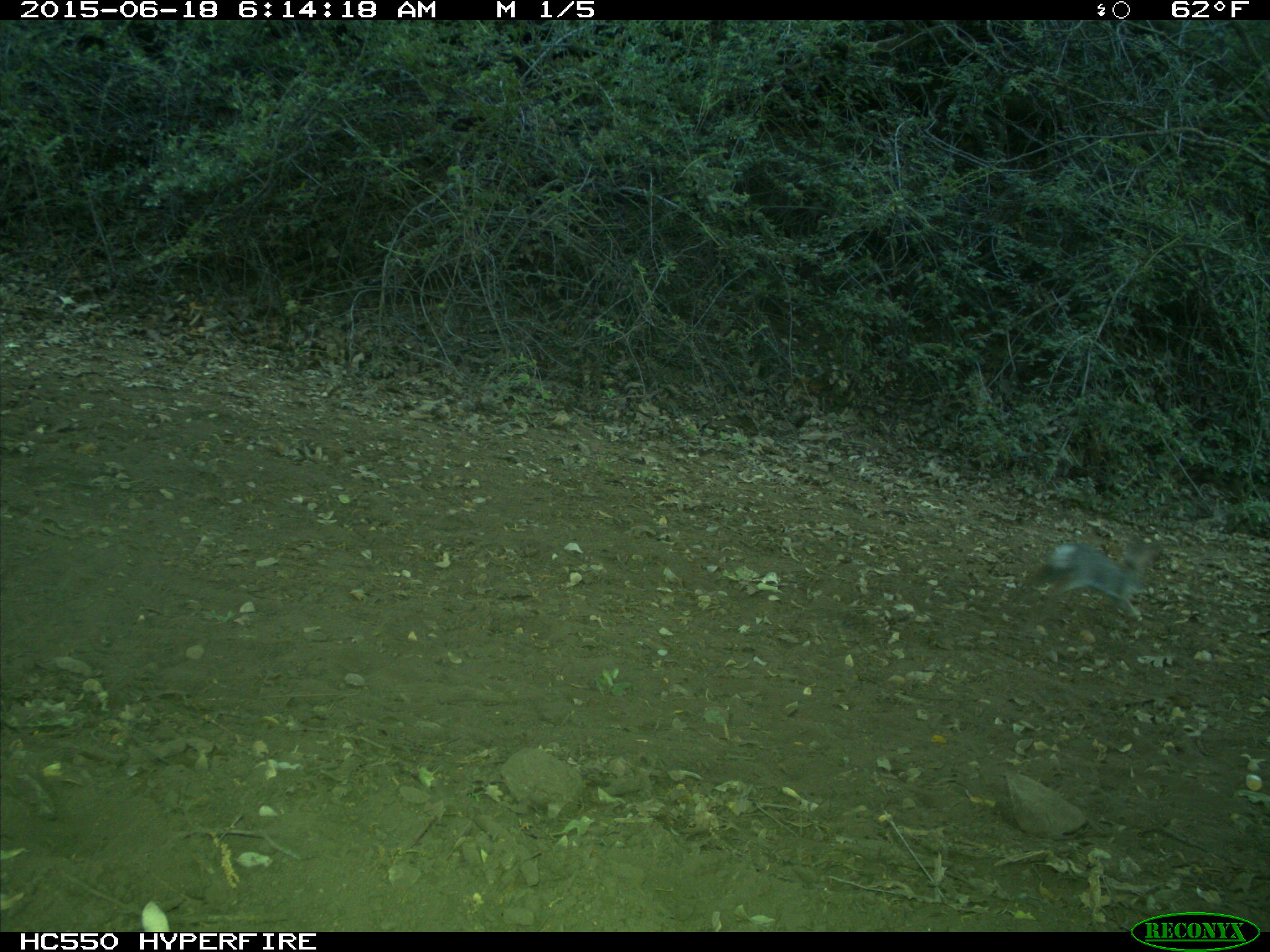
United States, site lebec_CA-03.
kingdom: Animalia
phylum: Chordata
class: Mammalia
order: Lagomorpha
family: Leporidae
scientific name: Leporidae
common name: rabbits and hares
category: unidentified rabbit